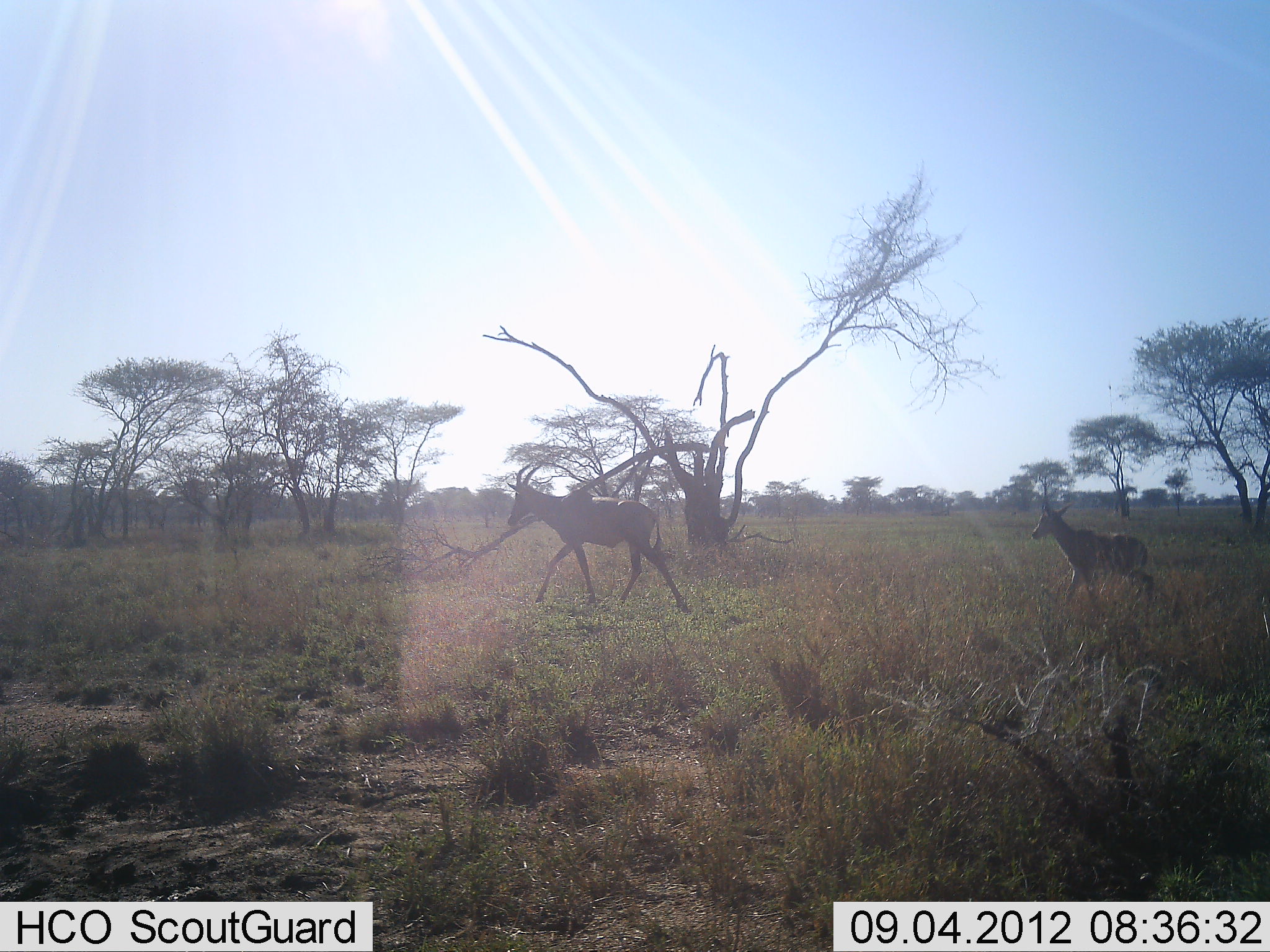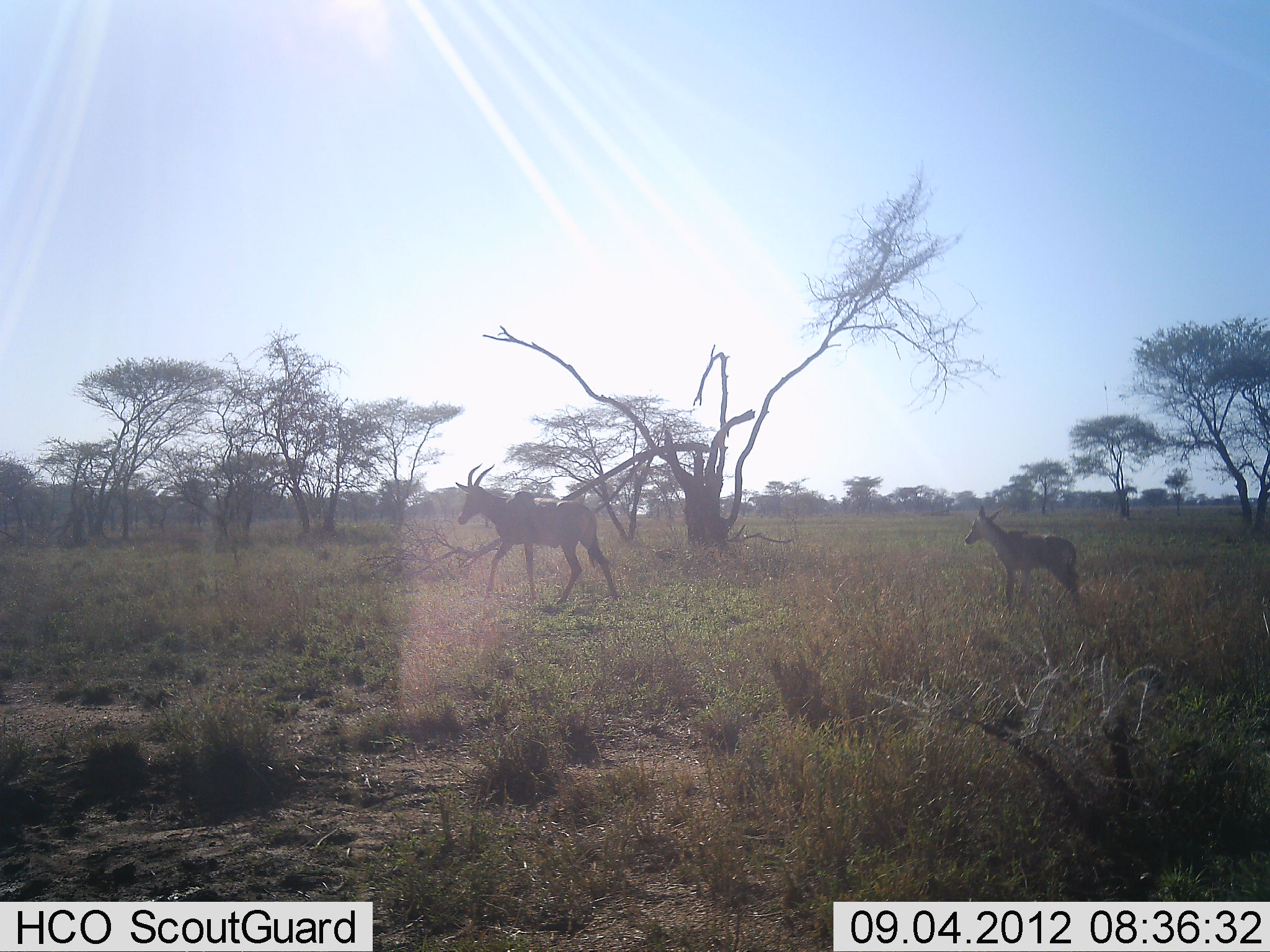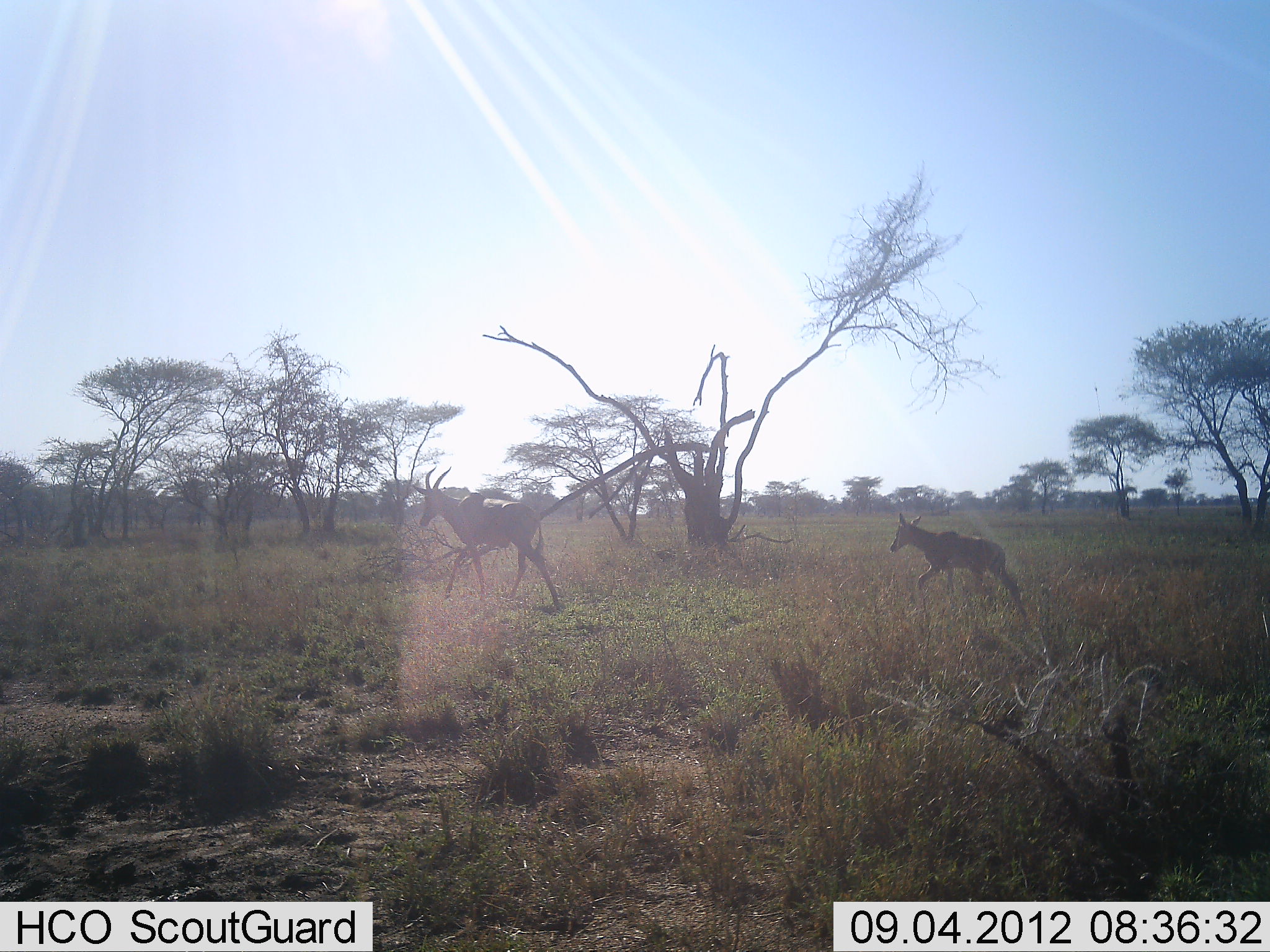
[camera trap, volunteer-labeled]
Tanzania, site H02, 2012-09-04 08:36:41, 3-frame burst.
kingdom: Animalia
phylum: Chordata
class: Mammalia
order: Artiodactyla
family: Bovidae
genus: Damaliscus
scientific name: Damaliscus lunatus jimela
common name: topi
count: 2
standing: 0%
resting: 0%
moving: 100%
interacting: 0%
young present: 100%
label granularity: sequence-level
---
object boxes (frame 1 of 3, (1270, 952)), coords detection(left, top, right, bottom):
animal: detection(506, 465, 682, 608); detection(1031, 503, 1156, 604)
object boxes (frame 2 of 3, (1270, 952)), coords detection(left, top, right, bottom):
animal: detection(455, 463, 620, 607); detection(964, 505, 1076, 610)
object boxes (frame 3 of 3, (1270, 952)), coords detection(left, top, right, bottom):
animal: detection(413, 467, 559, 602); detection(890, 513, 1004, 594)